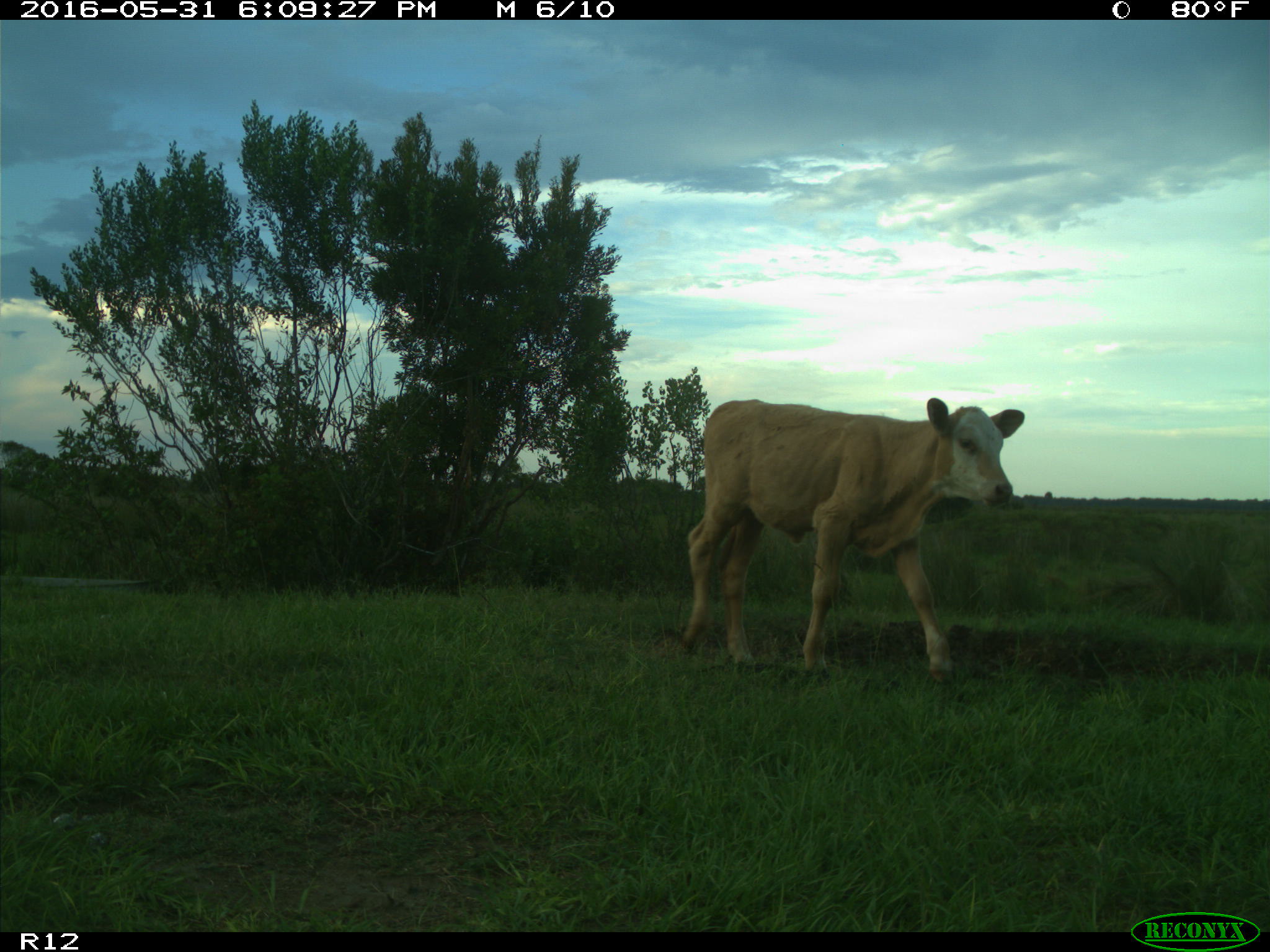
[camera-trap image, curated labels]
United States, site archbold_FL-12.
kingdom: Animalia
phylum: Chordata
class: Mammalia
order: Artiodactyla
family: Bovidae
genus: Bos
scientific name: Bos taurus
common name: domestic cow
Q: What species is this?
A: Bos taurus (domestic cow).